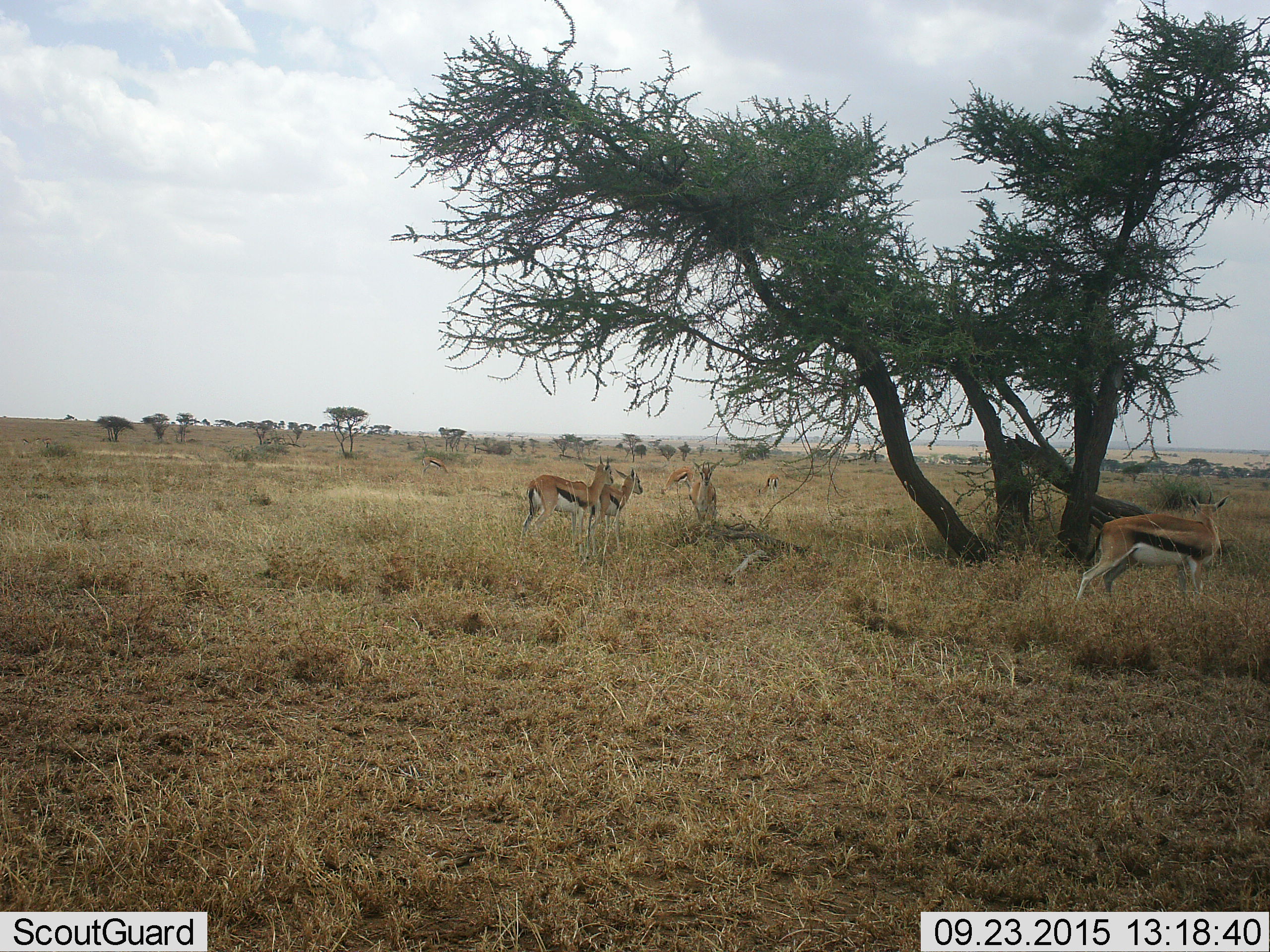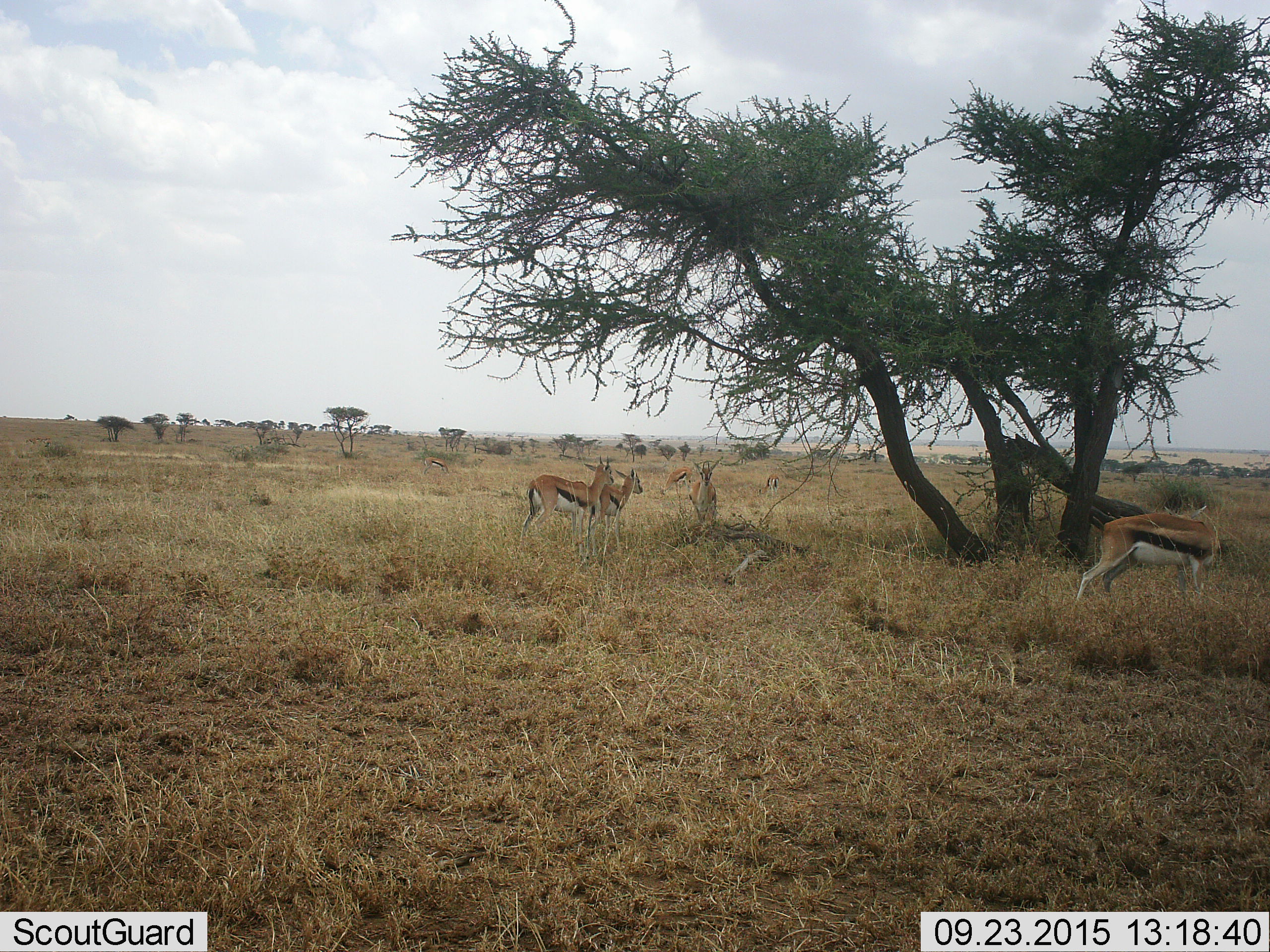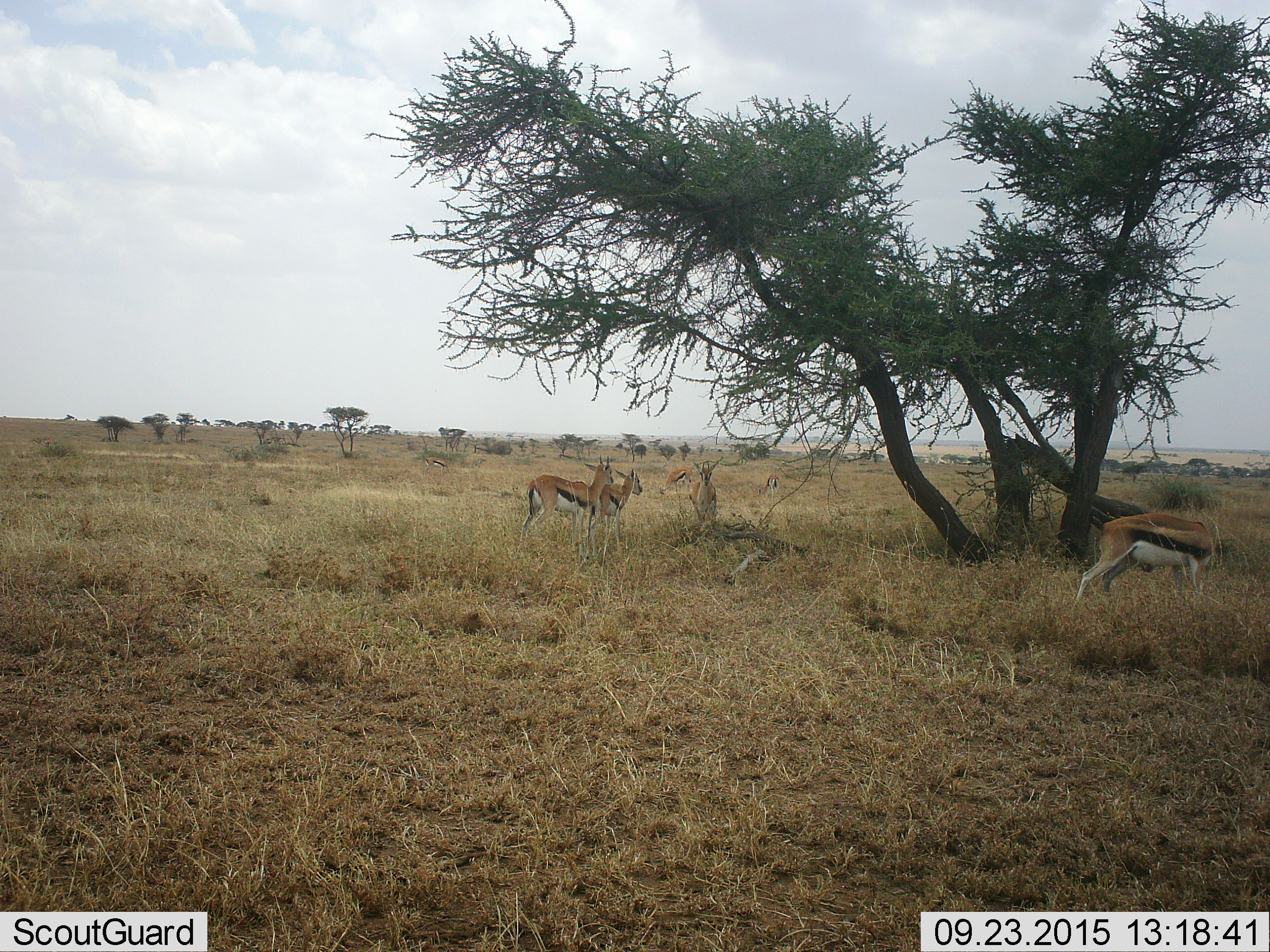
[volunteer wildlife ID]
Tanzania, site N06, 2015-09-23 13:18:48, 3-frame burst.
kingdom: Animalia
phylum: Chordata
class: Mammalia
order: Artiodactyla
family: Bovidae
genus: Eudorcas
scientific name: Eudorcas thomsonii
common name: thomson's gazelle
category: gazellethomsons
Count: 7.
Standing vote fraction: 100%.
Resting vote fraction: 0%.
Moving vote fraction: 12%.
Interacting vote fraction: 12%.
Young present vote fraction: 0%.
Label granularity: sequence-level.